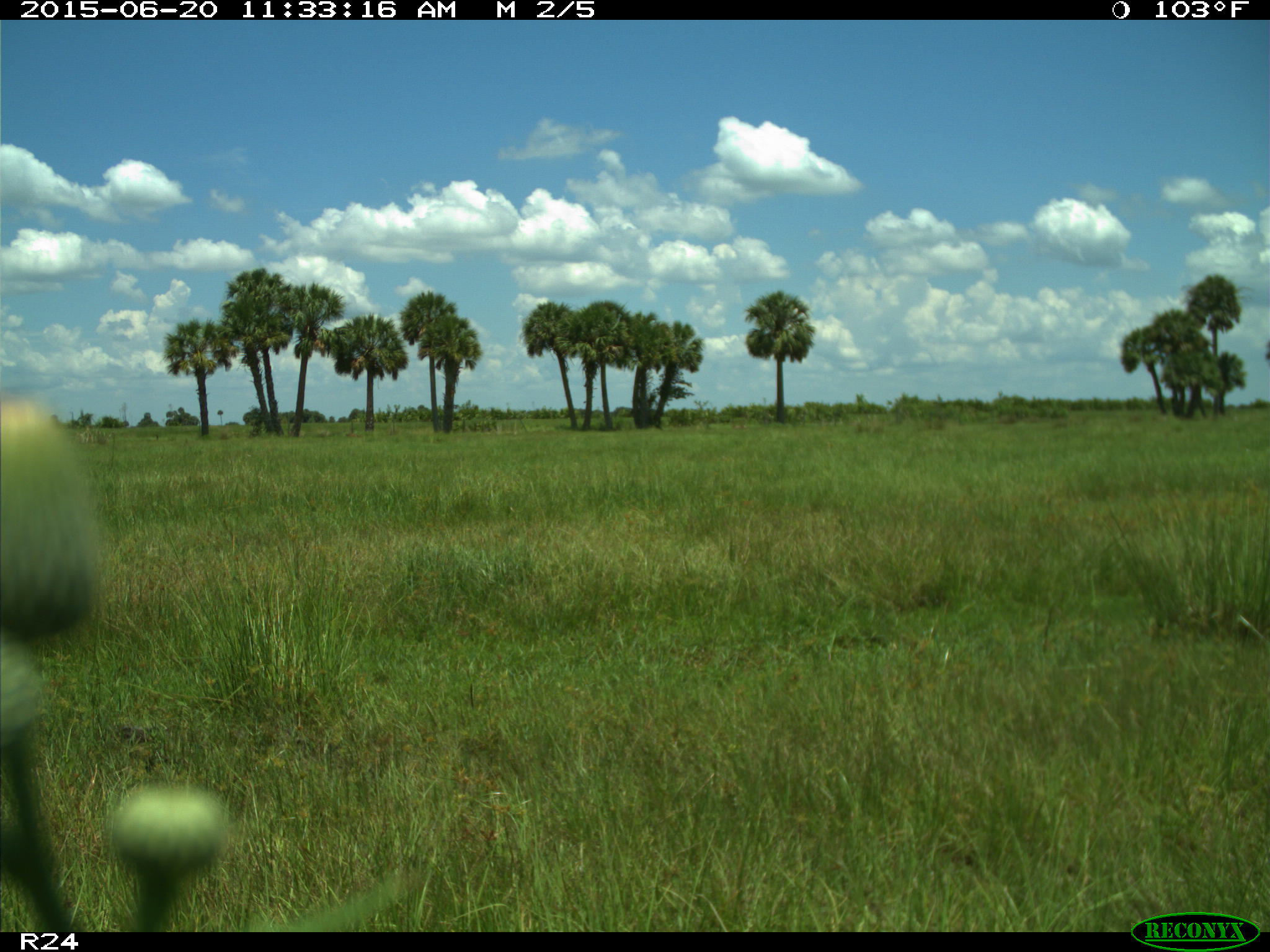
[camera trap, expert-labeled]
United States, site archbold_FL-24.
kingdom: Animalia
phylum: Chordata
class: Mammalia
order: Artiodactyla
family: Bovidae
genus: Bos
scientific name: Bos taurus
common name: domestic cow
Bos taurus (domestic cow).